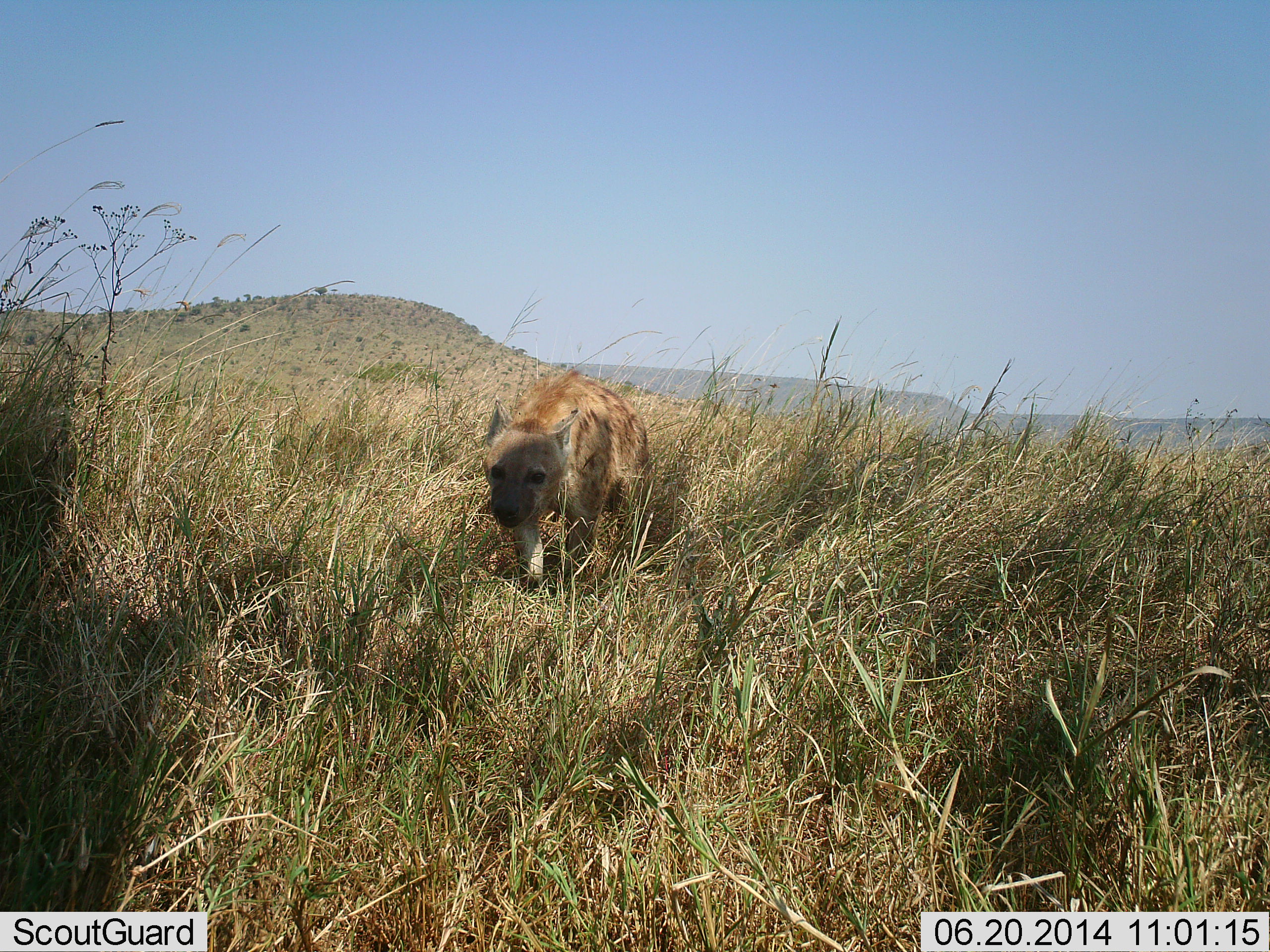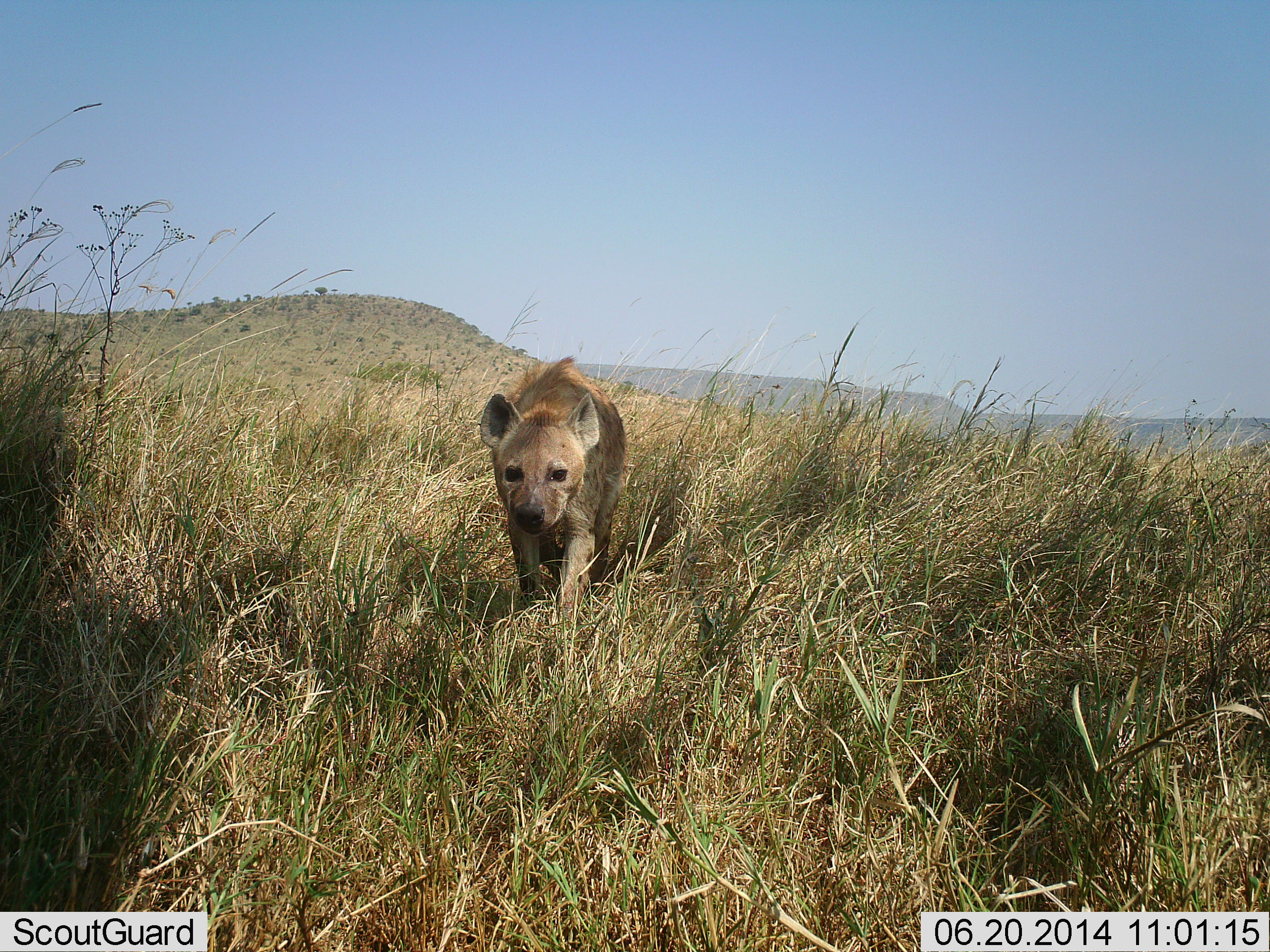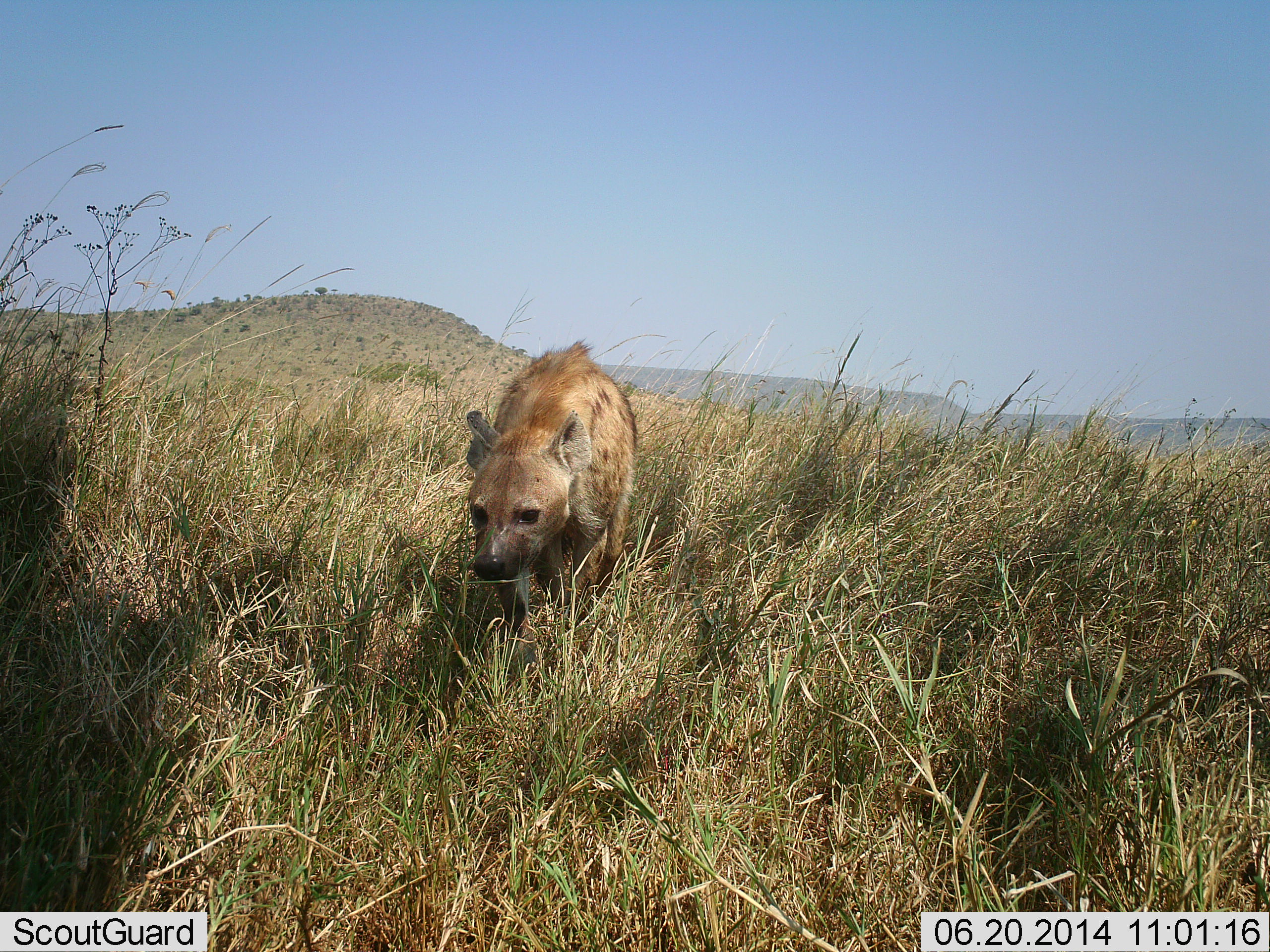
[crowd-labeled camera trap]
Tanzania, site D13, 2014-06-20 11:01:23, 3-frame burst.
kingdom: Animalia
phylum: Chordata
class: Mammalia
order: Carnivora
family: Hyaenidae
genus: Crocuta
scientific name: Crocuta crocuta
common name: spotted hyena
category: hyenaspotted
Hyenaspotted (spotted hyena) (Crocuta crocuta), count 1. Behavior (volunteer vote fractions): standing 0%, resting 0%, moving 90%, interacting 30%. Young present (vote fraction): 0%. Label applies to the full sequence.